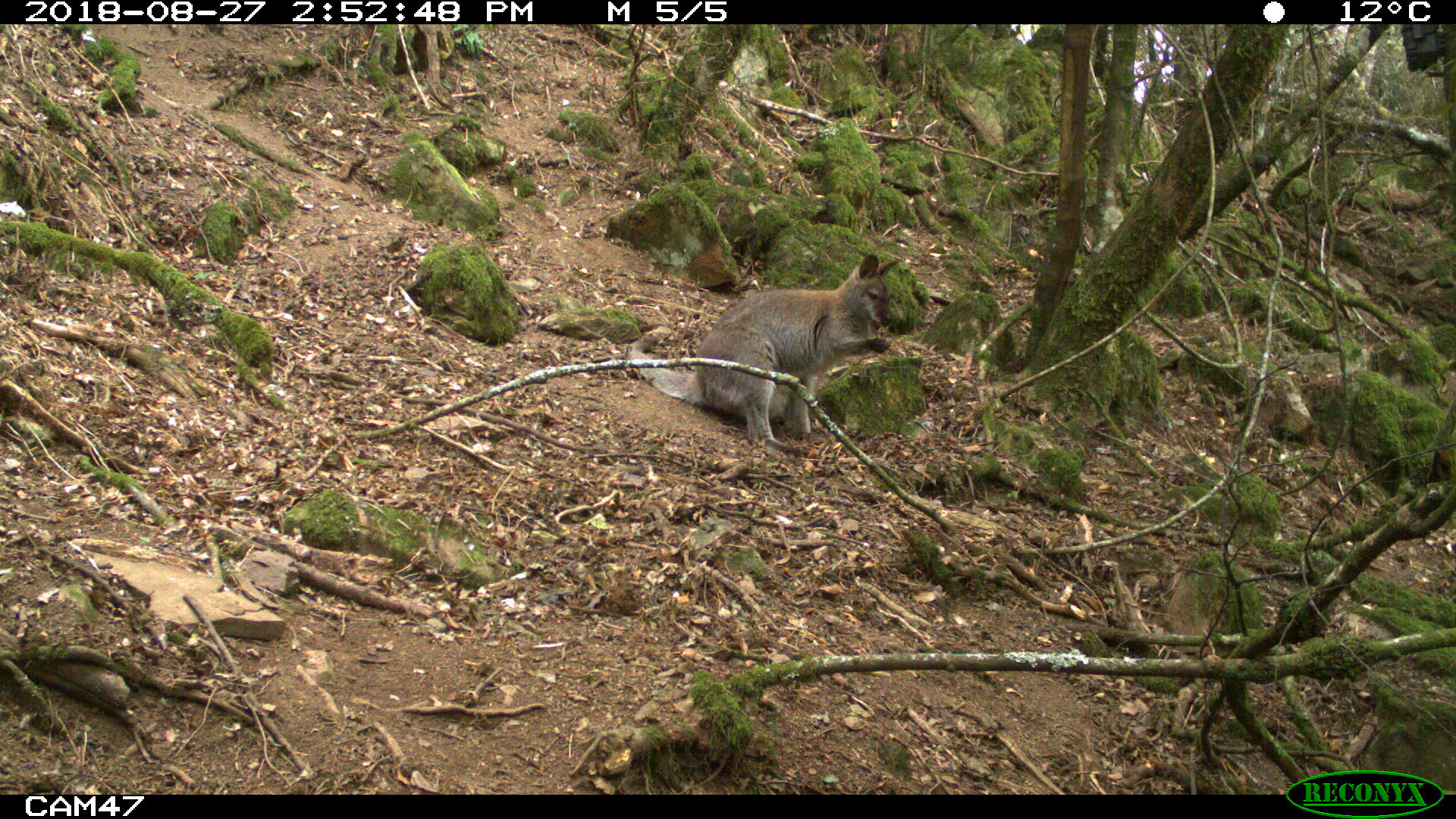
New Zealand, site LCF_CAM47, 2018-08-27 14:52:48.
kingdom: Animalia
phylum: Chordata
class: Mammalia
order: Diprotodontia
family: Macropodidae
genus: Notamacropus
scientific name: Notamacropus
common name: wallaby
Wallaby (Notamacropus).